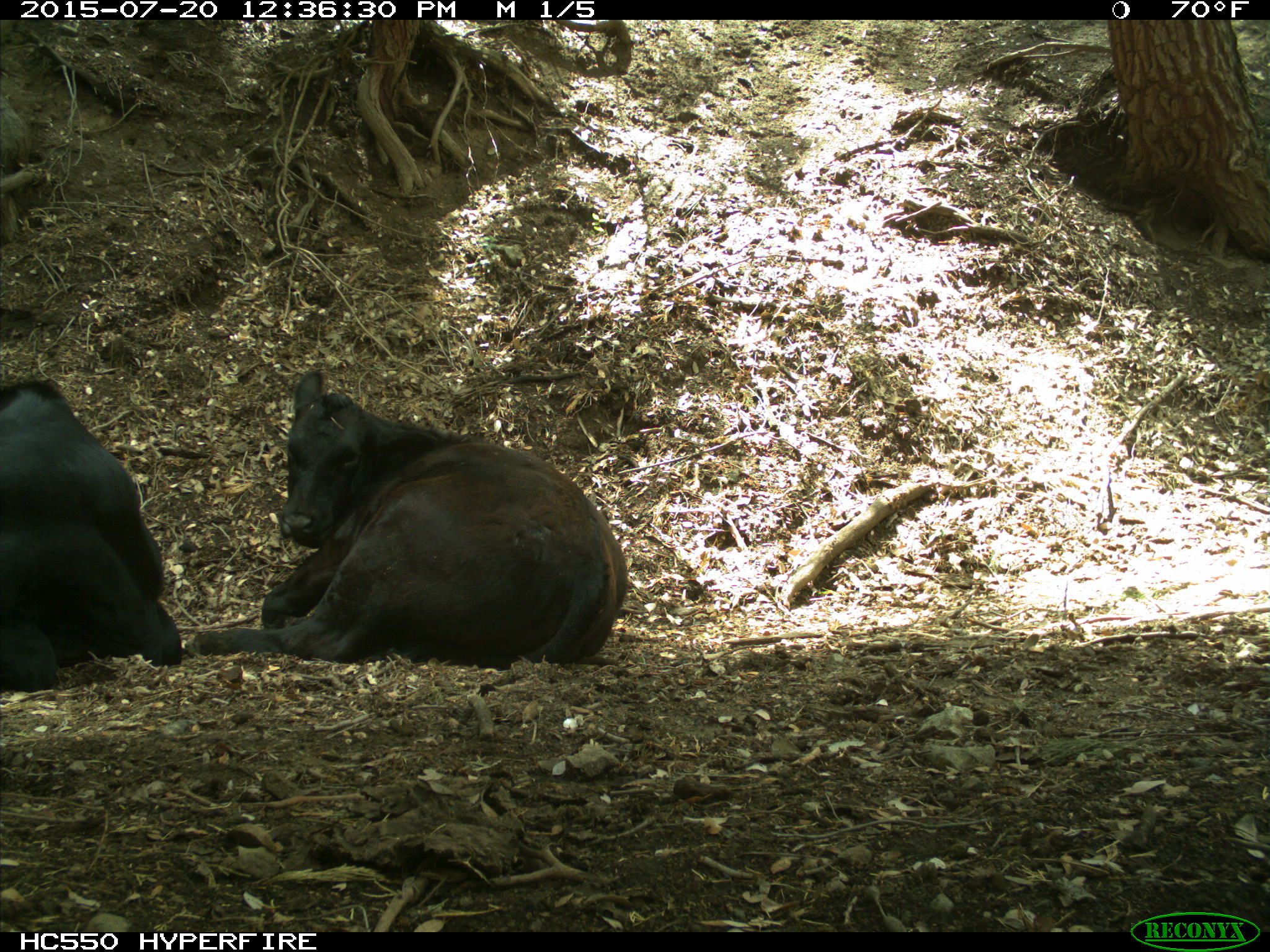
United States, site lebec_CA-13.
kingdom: Animalia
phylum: Chordata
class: Mammalia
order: Artiodactyla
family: Bovidae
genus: Bos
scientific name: Bos taurus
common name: domestic cow